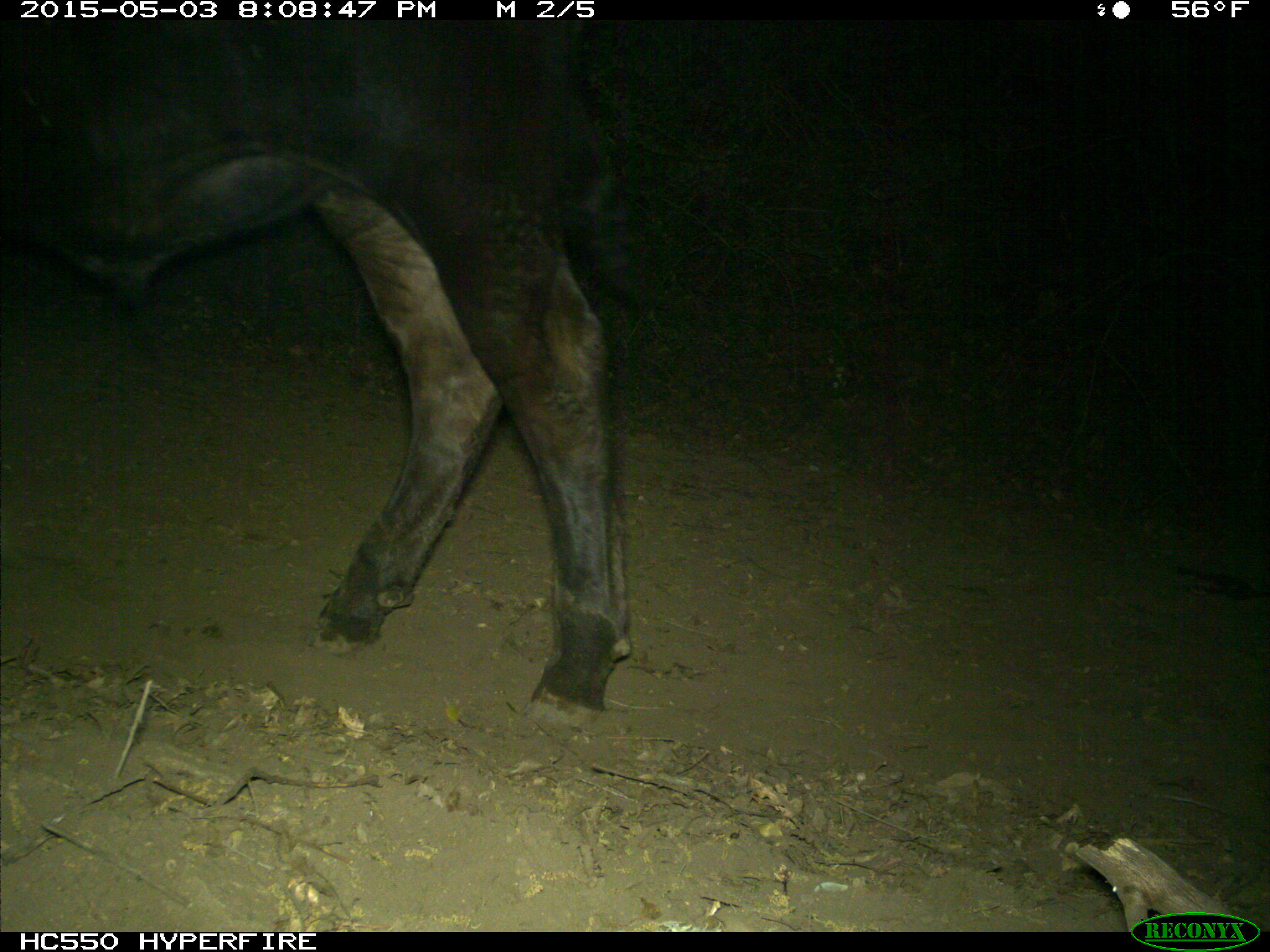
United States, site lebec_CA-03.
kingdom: Animalia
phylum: Chordata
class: Mammalia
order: Artiodactyla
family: Bovidae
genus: Bos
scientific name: Bos taurus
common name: domestic cow